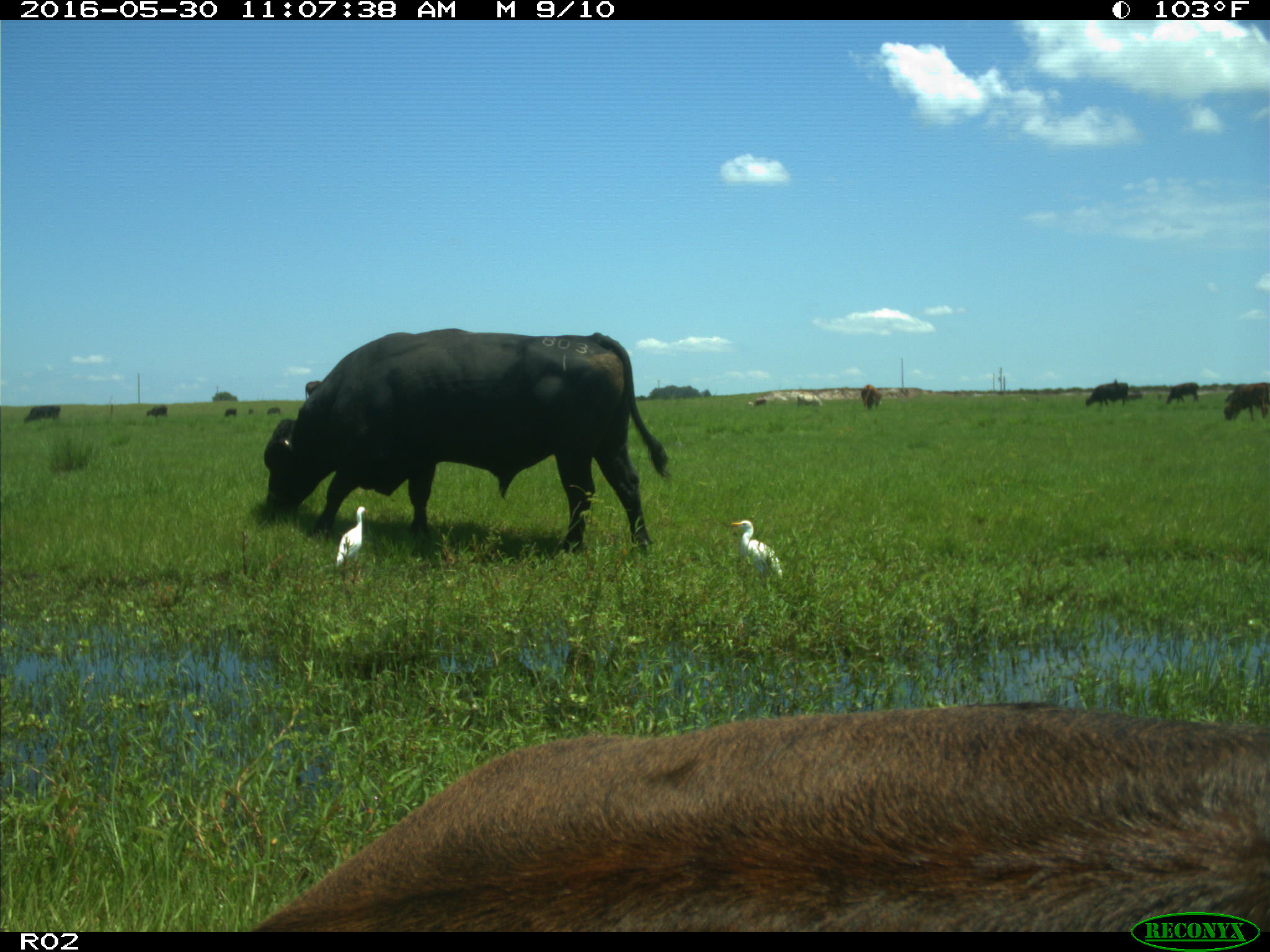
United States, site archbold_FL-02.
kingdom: Animalia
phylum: Chordata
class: Mammalia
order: Artiodactyla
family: Bovidae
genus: Bos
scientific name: Bos taurus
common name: domestic cow